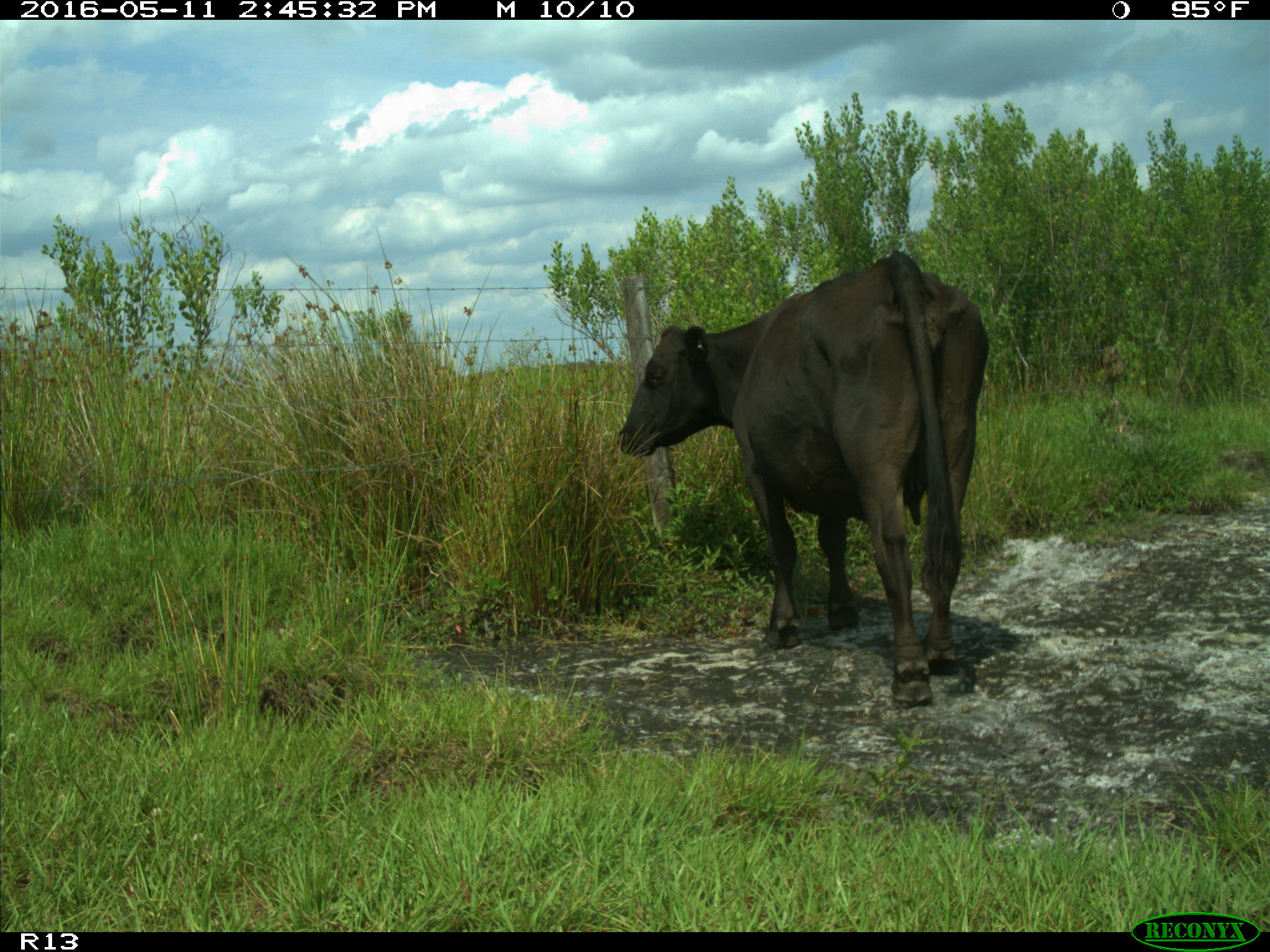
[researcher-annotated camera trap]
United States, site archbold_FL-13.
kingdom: Animalia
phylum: Chordata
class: Mammalia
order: Artiodactyla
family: Bovidae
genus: Bos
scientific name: Bos taurus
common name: domestic cow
Bos taurus (domestic cow).